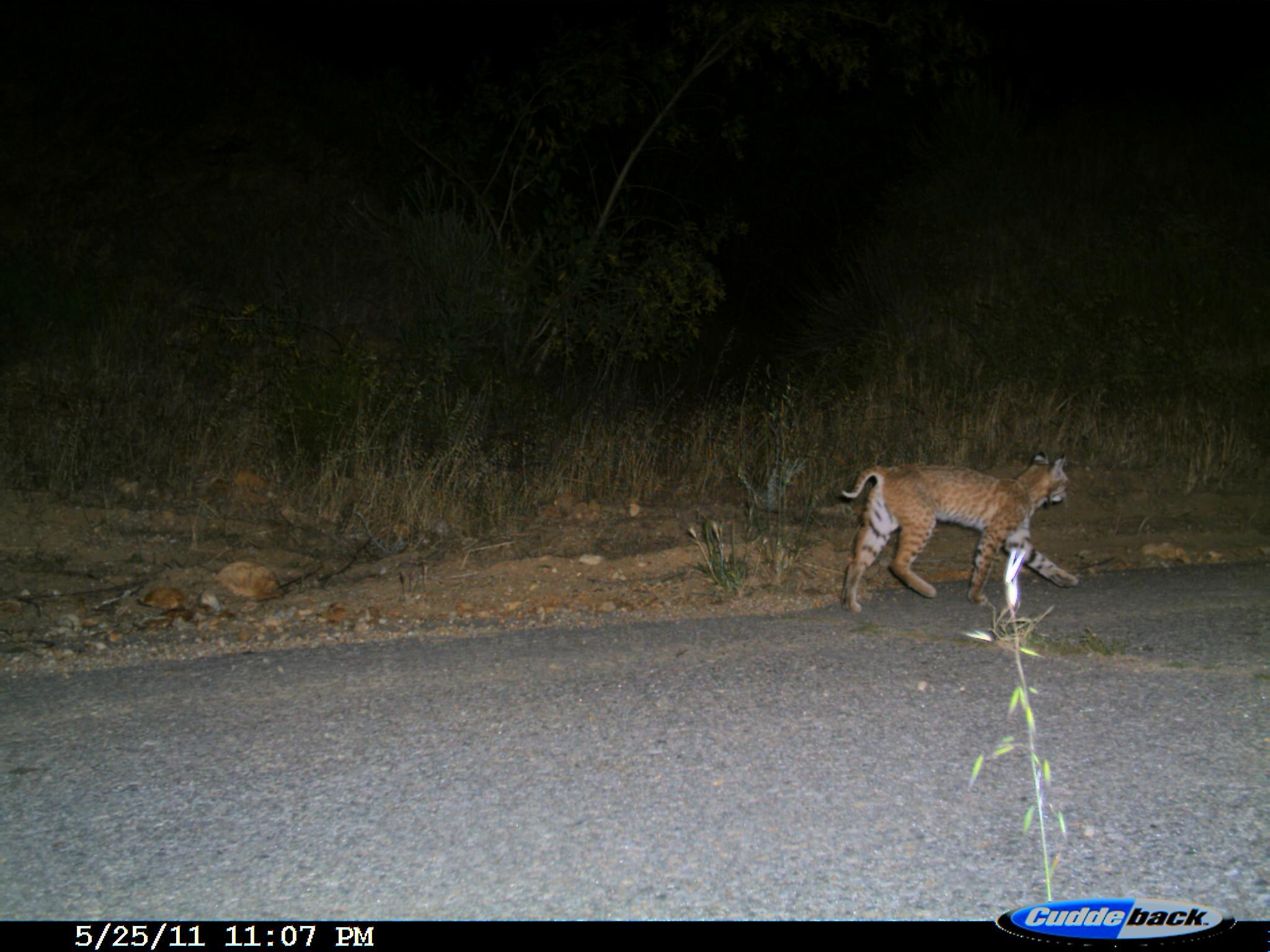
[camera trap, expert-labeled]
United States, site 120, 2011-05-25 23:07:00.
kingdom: Animalia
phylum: Chordata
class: Mammalia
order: Carnivora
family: Felidae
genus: Lynx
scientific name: Lynx rufus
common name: bobcat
Bobcat (Lynx rufus).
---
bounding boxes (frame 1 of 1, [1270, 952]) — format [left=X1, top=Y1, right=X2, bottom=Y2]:
bobcat: [left=827, top=440, right=1092, bottom=630]